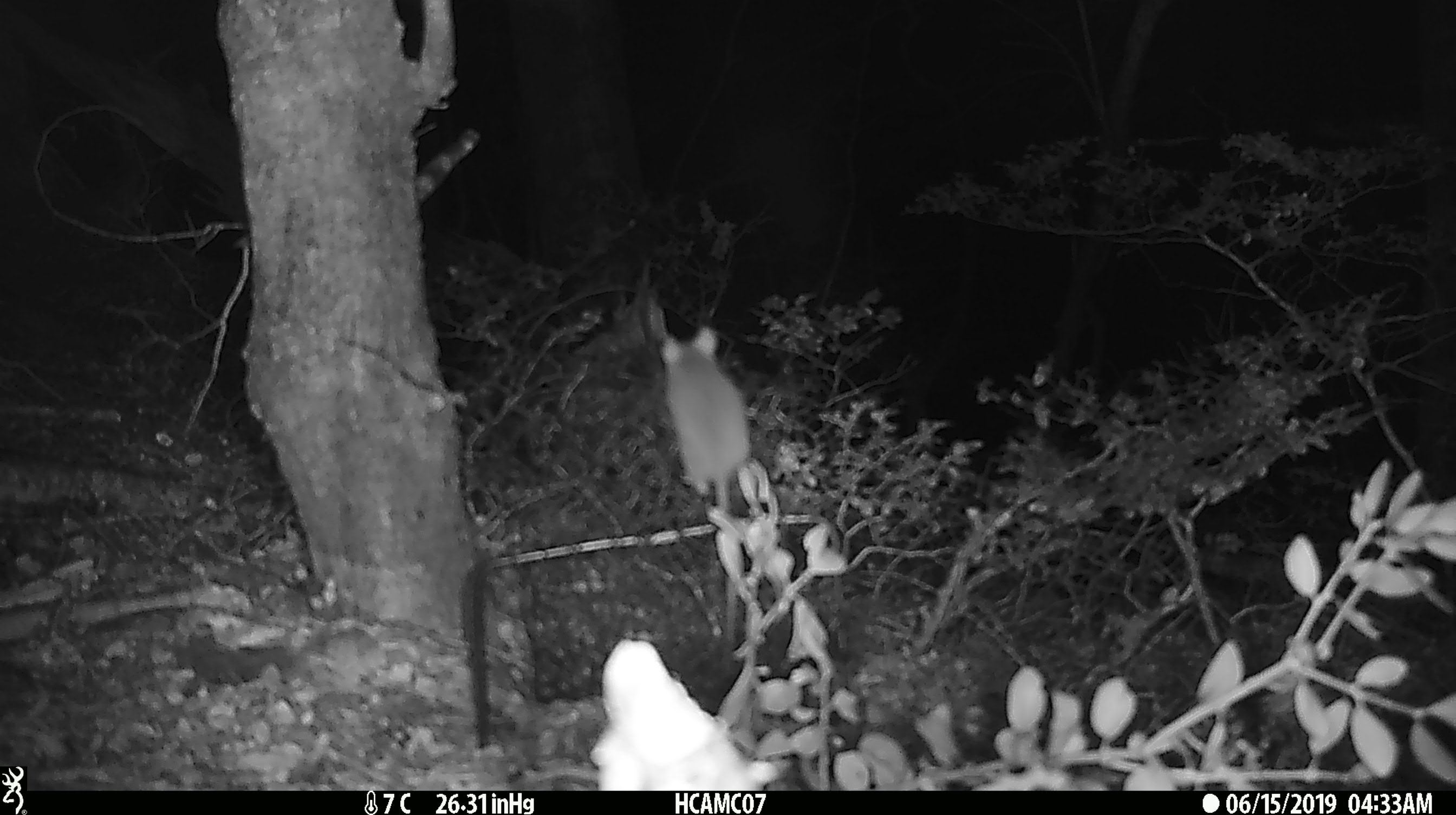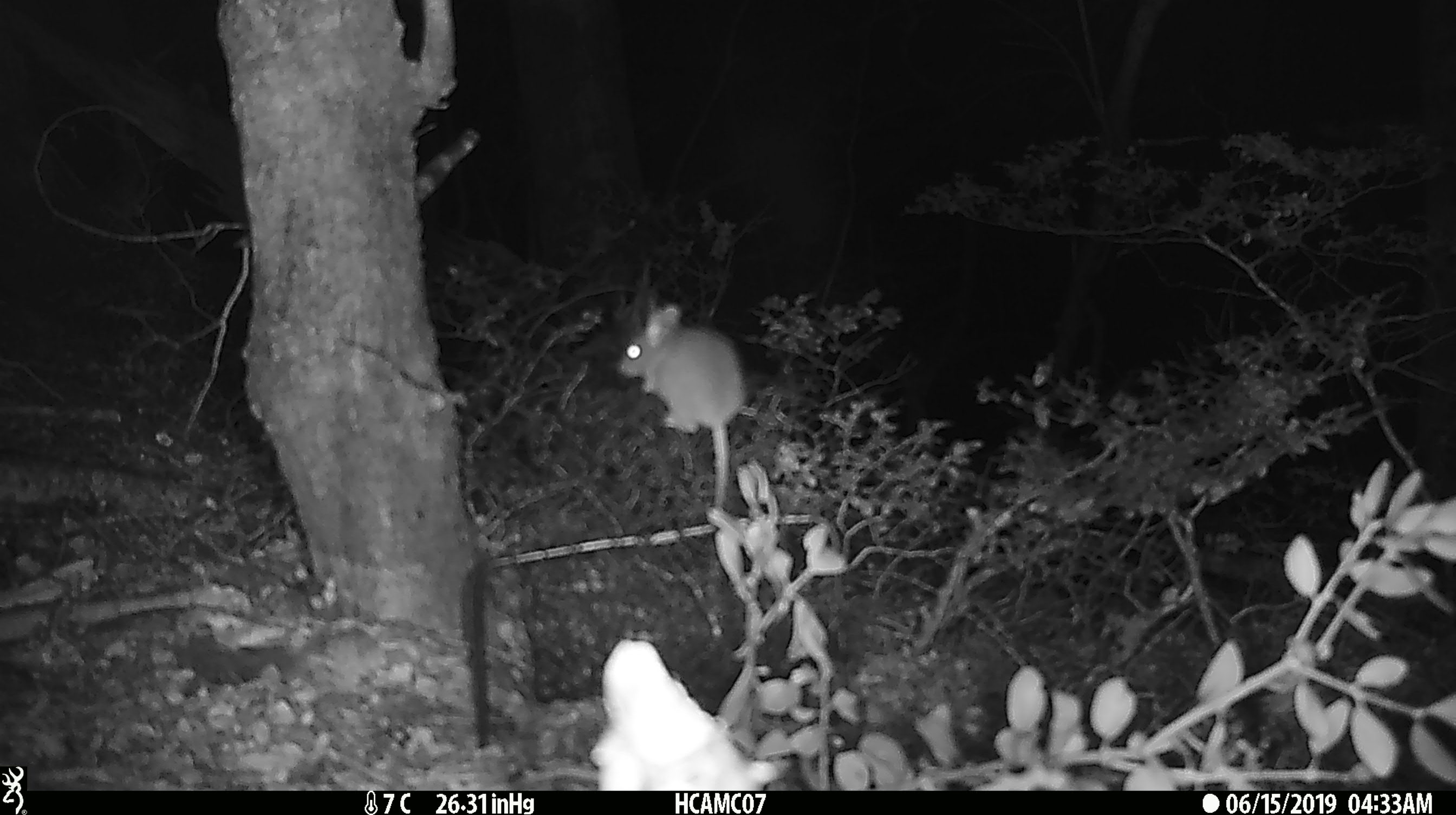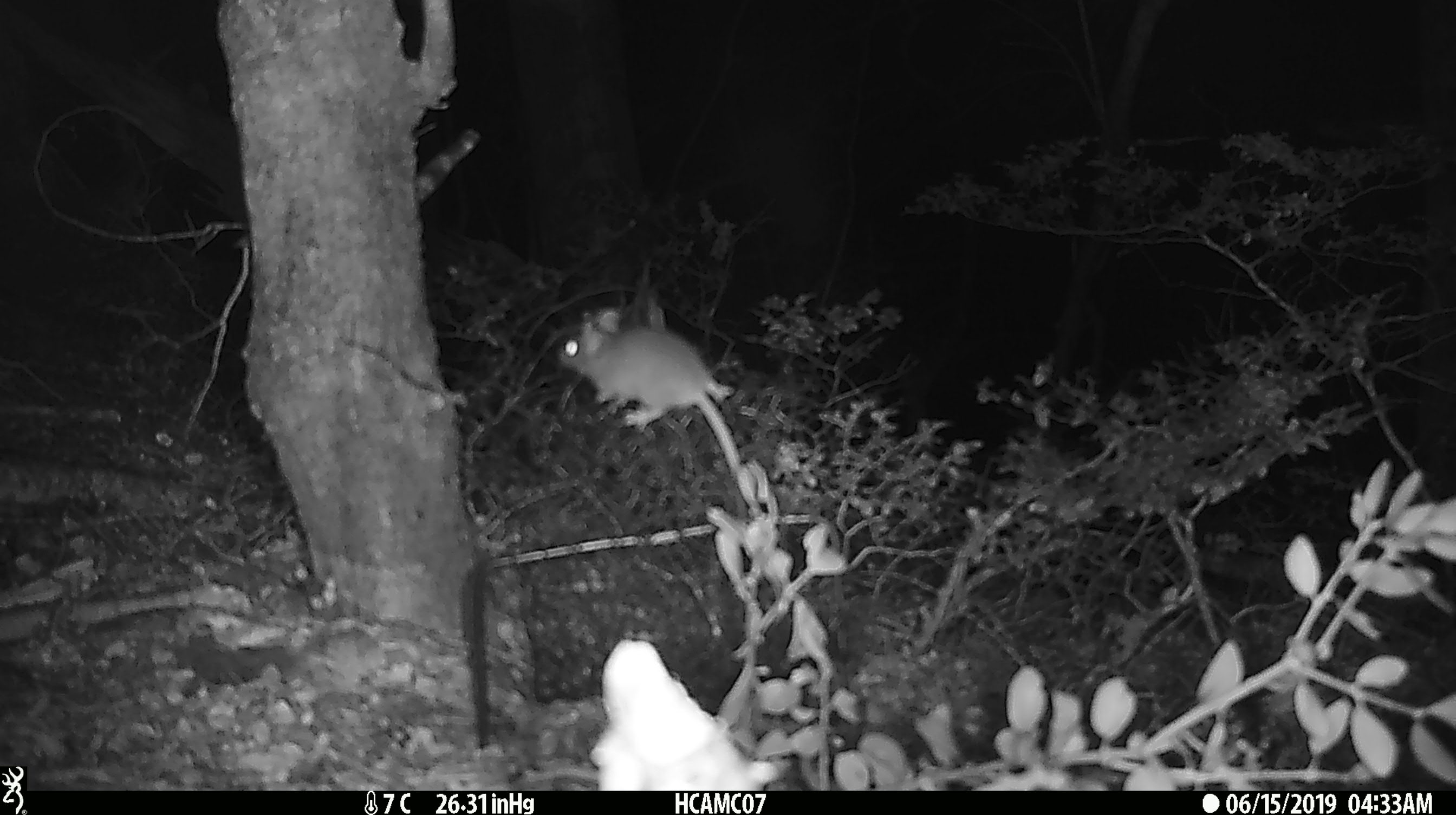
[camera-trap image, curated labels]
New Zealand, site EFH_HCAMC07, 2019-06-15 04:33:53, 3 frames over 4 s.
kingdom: Animalia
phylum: Chordata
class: Mammalia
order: Rodentia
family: Muridae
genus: Mus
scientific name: Mus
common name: mouse